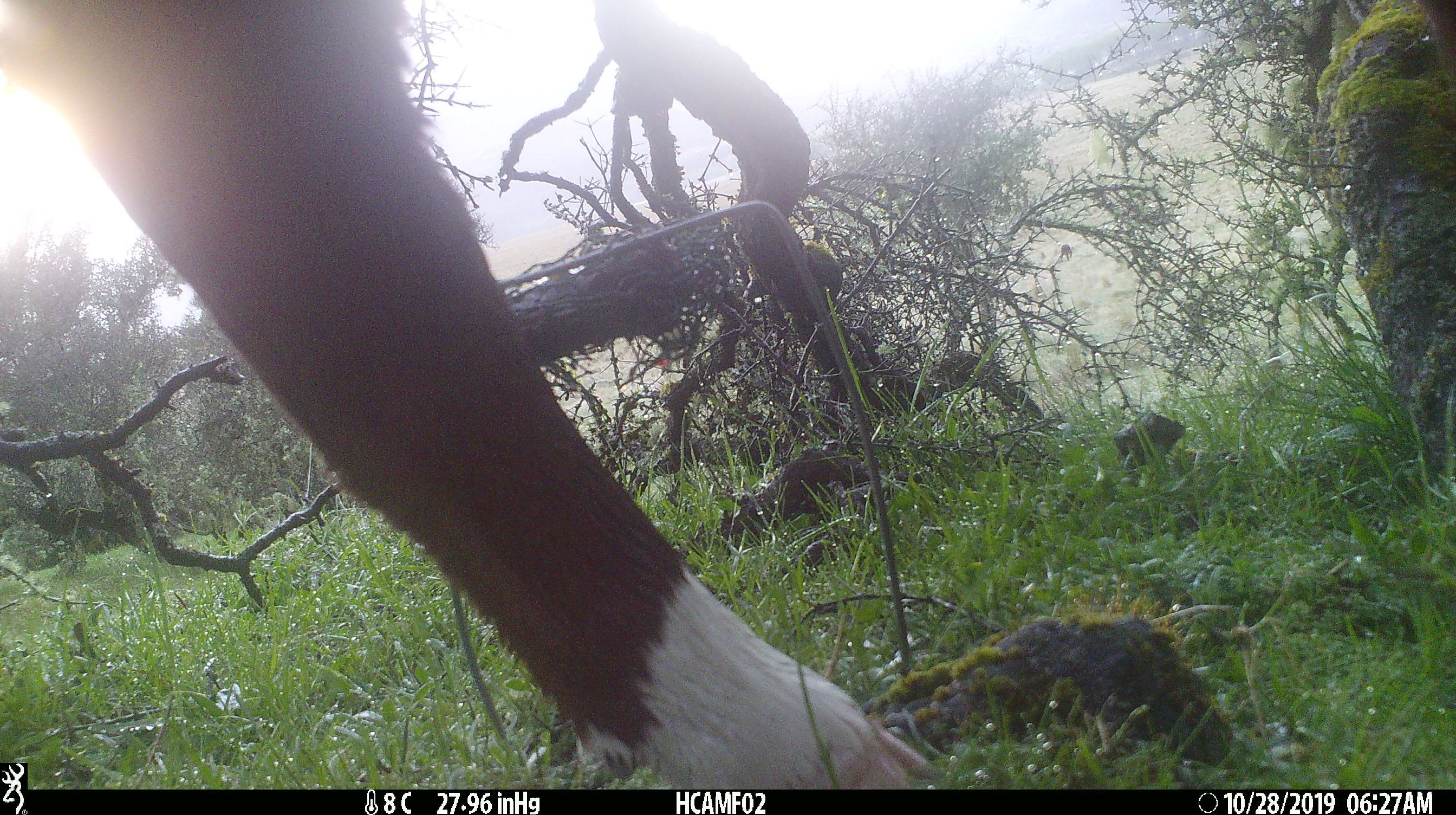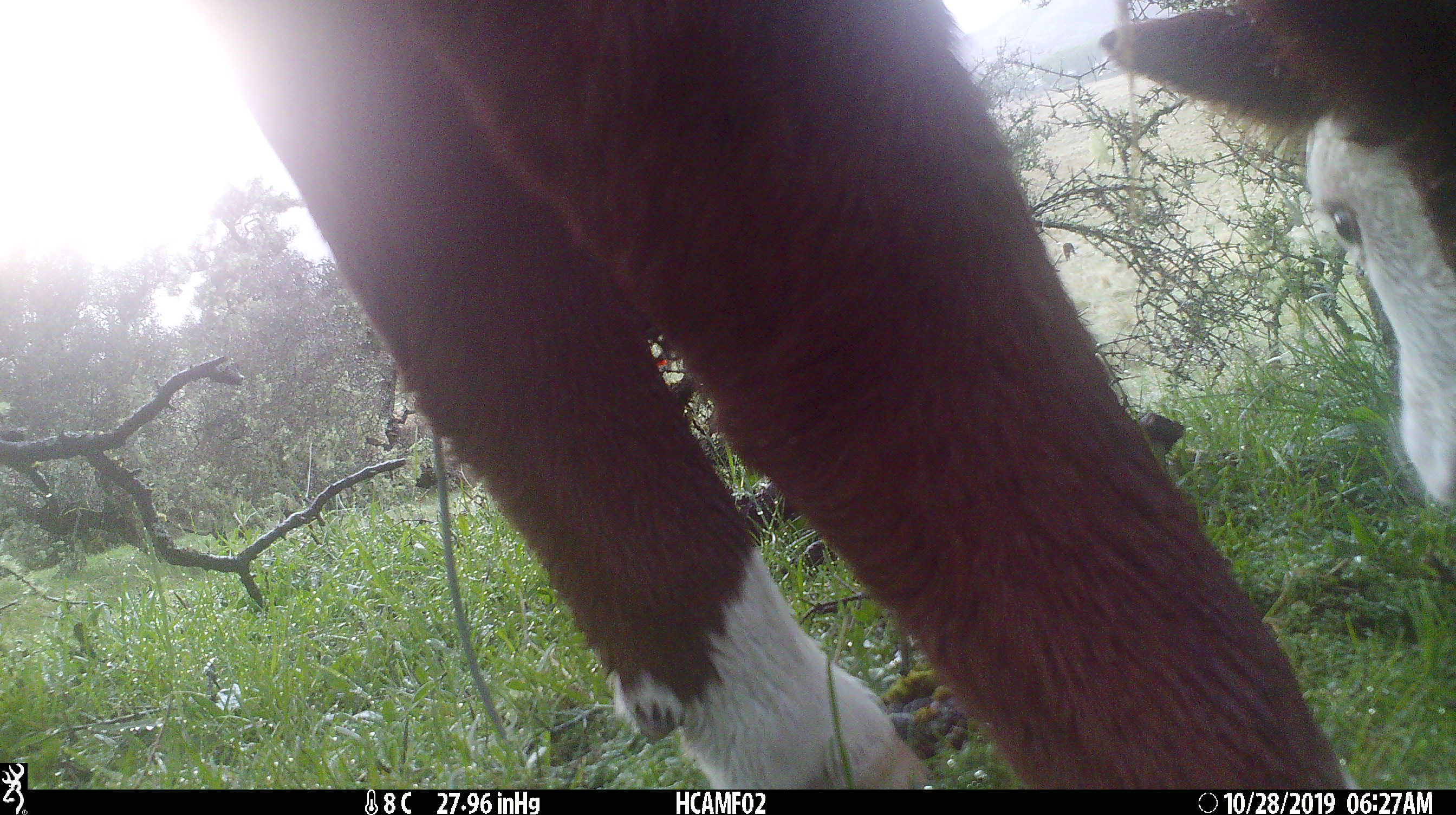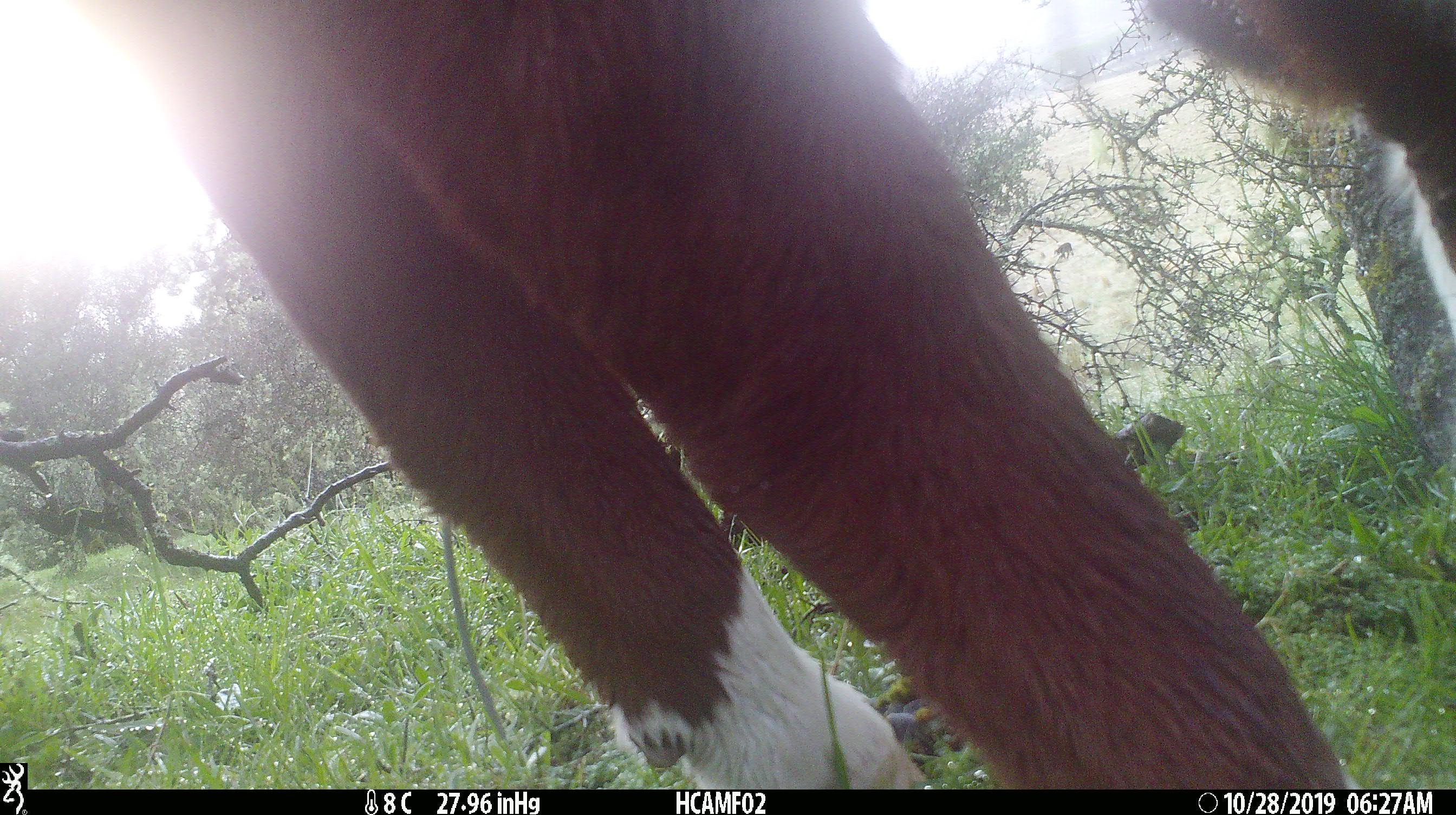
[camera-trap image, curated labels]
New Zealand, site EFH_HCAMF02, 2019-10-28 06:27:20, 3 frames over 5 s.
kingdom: Animalia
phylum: Chordata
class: Mammalia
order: Artiodactyla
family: Bovidae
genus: Bos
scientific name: Bos taurus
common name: domestic cow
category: cow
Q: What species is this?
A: Cow (domestic cow) (Bos taurus).